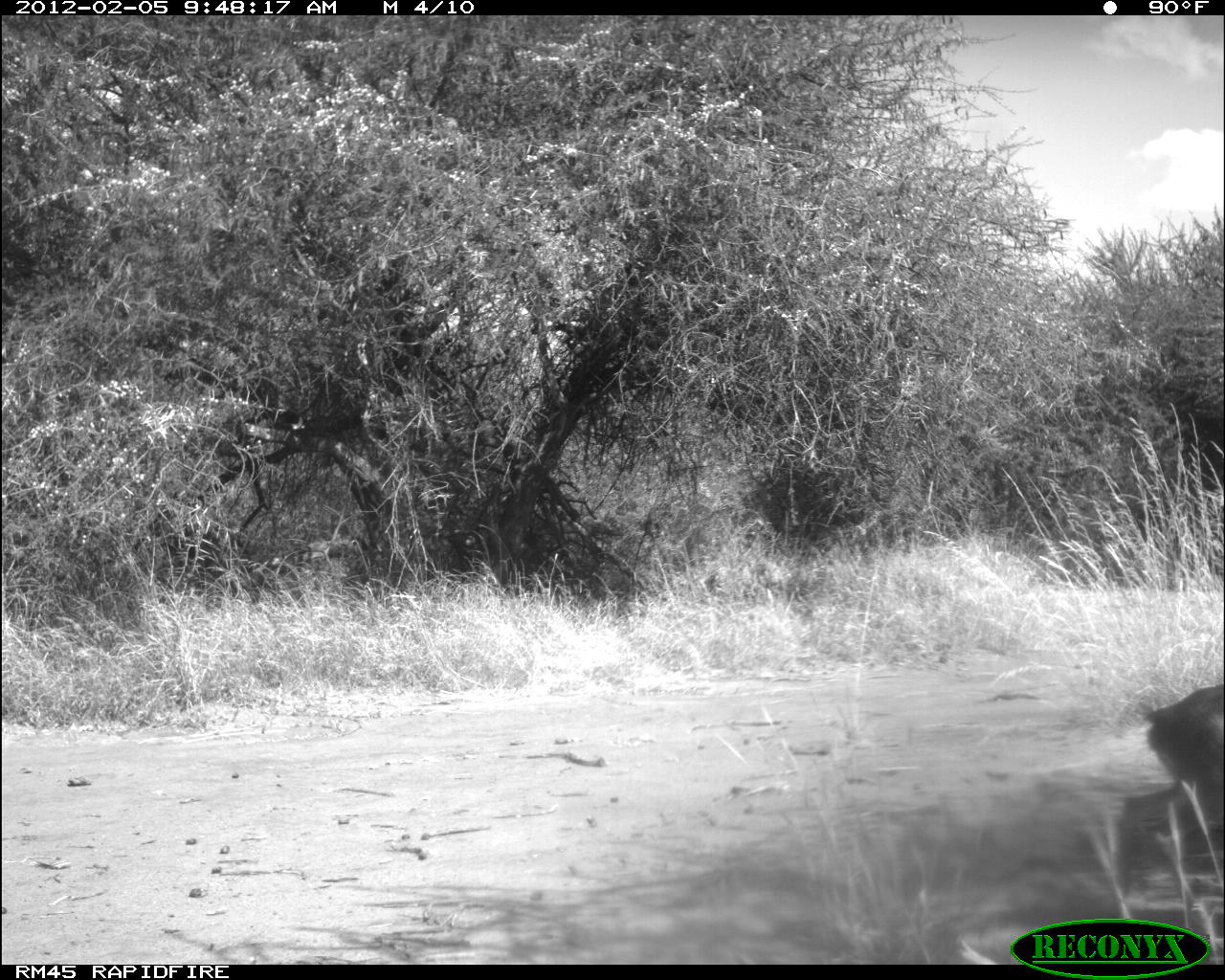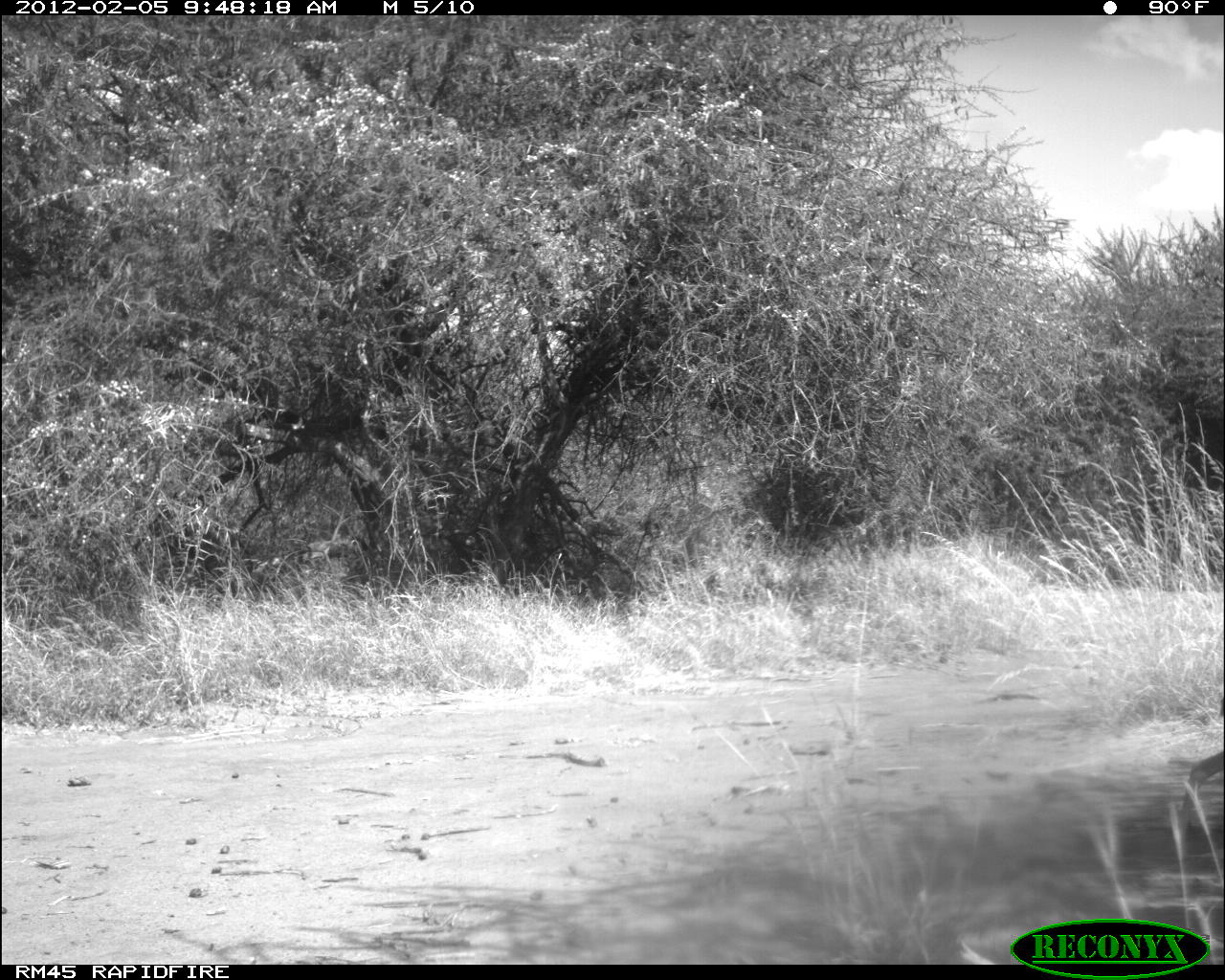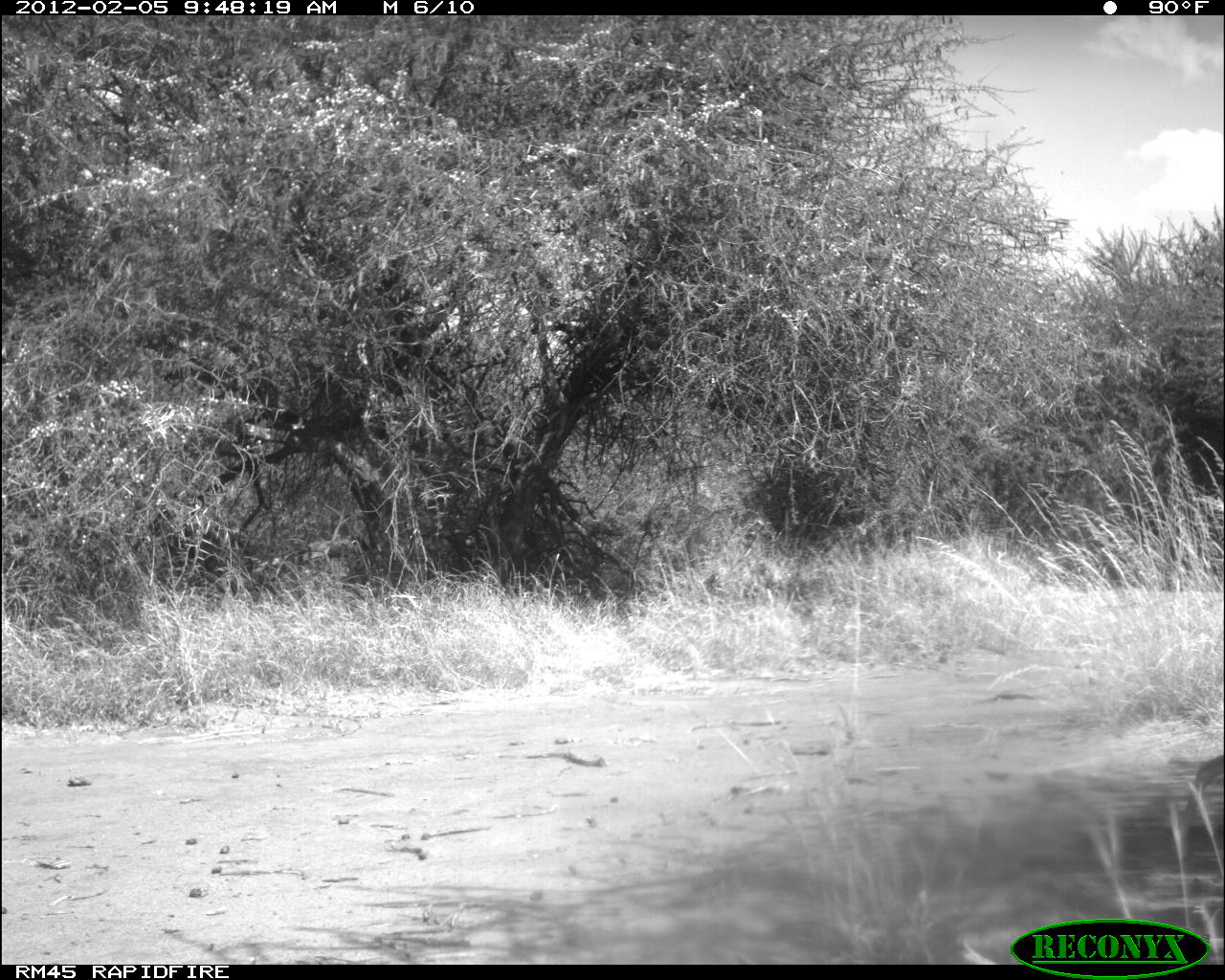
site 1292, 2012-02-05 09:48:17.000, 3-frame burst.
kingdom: Animalia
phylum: Chordata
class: Mammalia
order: Artiodactyla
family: Bovidae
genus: Madoqua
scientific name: Madoqua guentheri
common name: günther's dik-dik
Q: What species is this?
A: Madoqua guentheri (günther's dik-dik).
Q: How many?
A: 1.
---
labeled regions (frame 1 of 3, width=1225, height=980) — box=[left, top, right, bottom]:
madoqua guentheri: box=[1106, 682, 1220, 917]